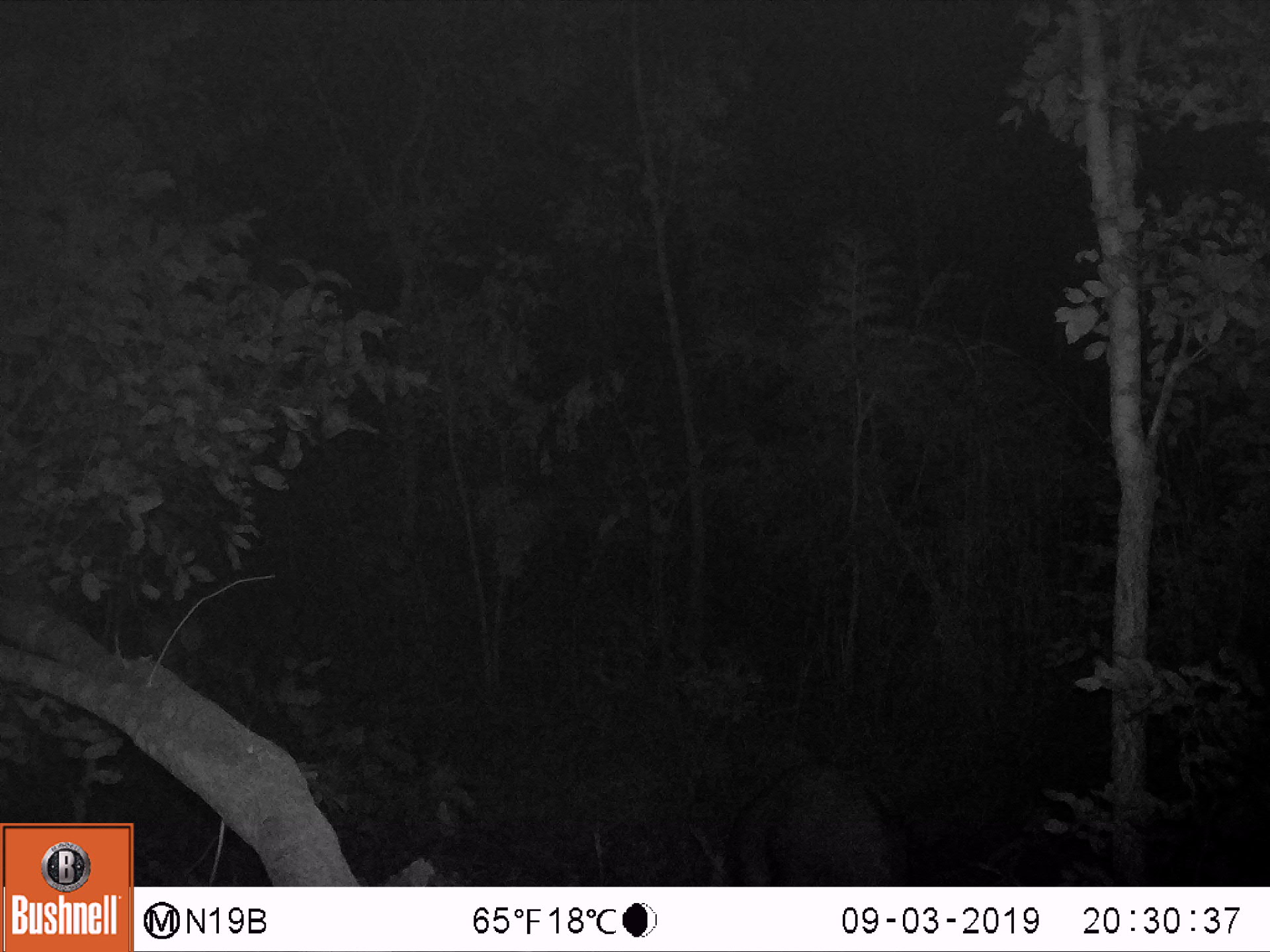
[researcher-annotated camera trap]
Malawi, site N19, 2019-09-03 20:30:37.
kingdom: Animalia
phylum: Chordata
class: Mammalia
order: Artiodactyla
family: Bovidae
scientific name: Antilopinae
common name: small antelope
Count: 1.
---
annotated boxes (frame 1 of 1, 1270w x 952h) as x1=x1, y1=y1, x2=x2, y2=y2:
small antelope: x1=663, y1=739, x2=932, y2=885